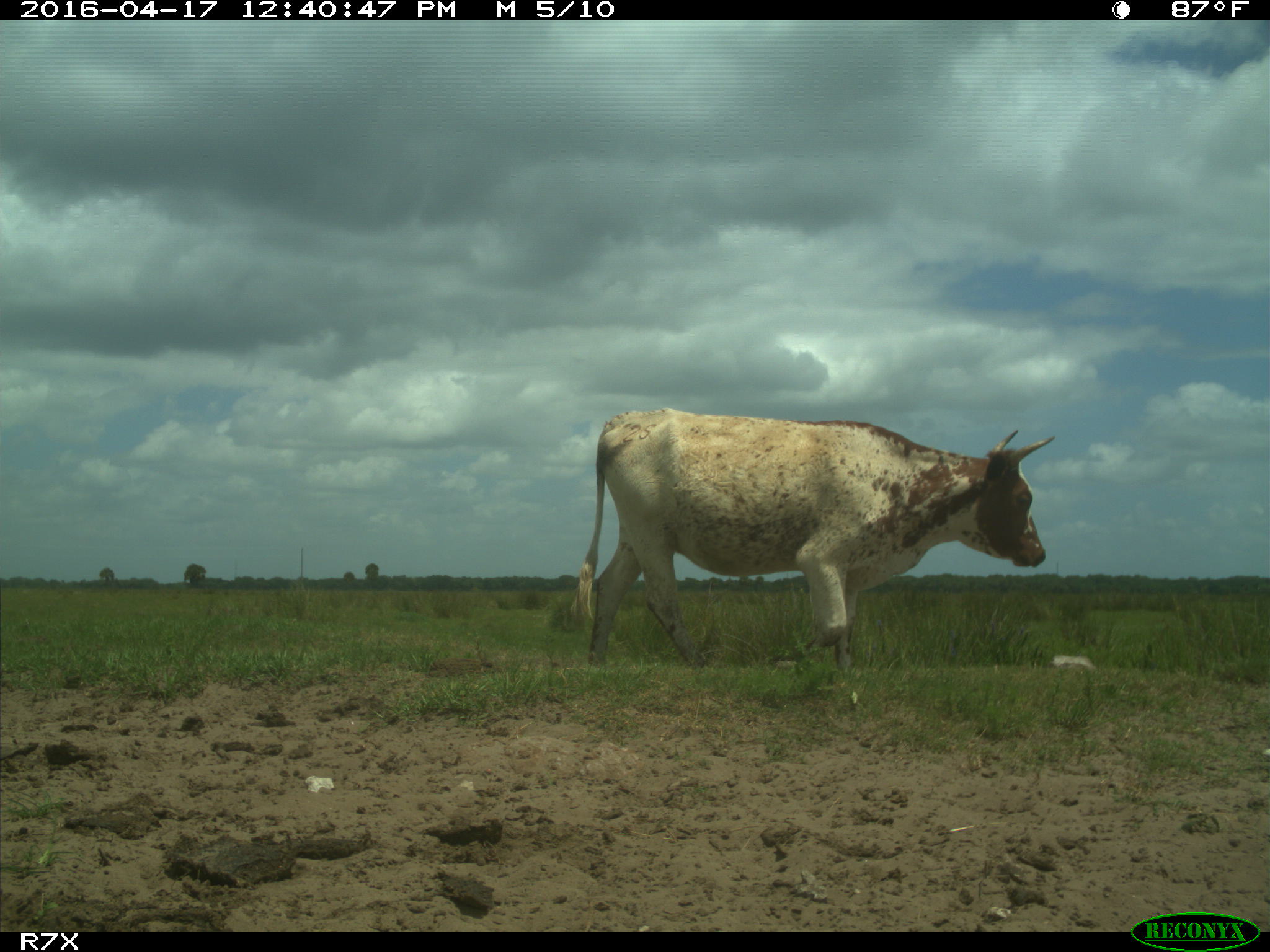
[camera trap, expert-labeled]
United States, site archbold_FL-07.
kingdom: Animalia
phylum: Chordata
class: Mammalia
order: Artiodactyla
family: Bovidae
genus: Bos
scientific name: Bos taurus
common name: domestic cow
Bos taurus (domestic cow).